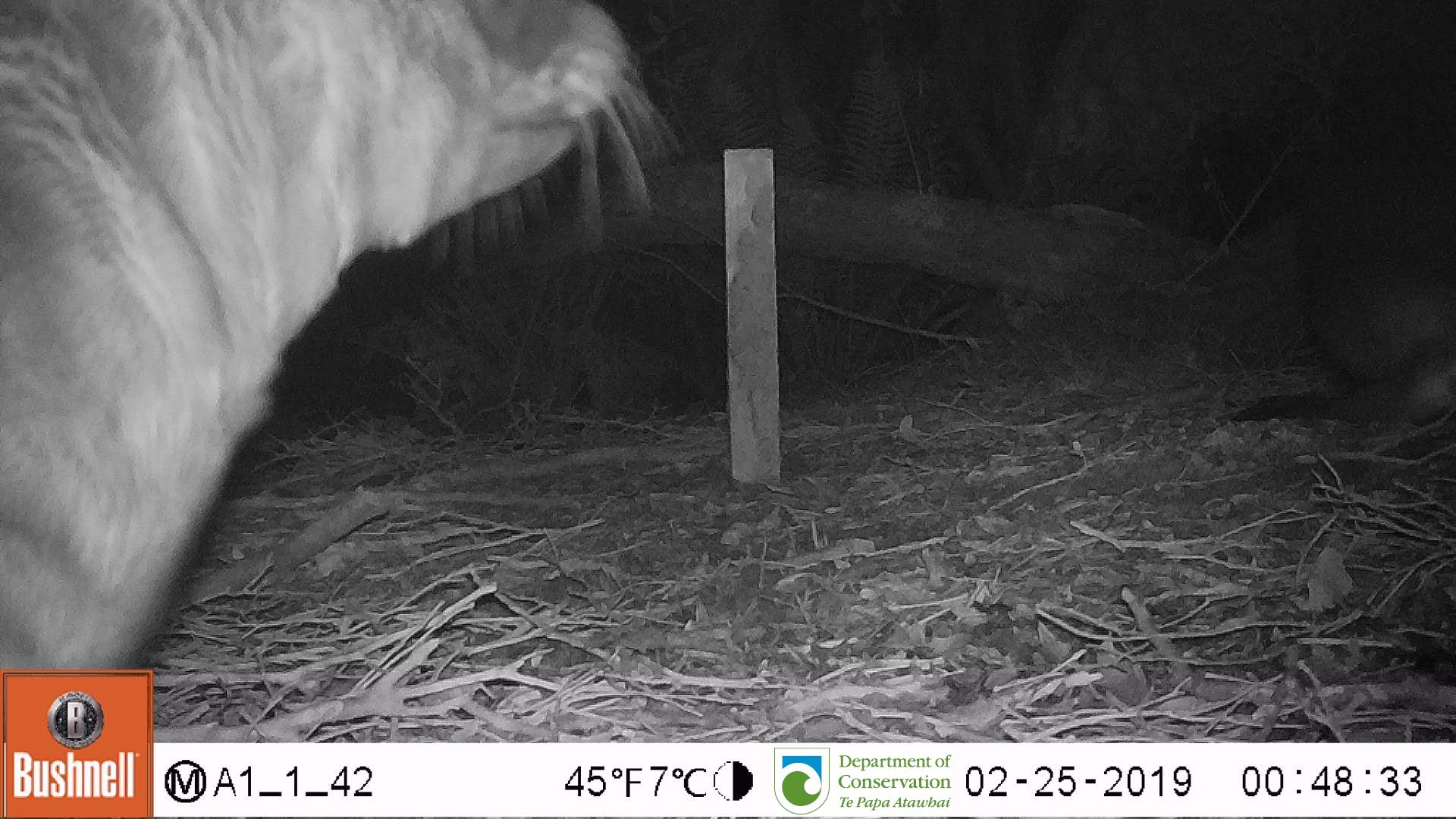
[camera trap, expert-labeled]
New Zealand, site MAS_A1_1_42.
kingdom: Animalia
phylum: Chordata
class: Mammalia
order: Carnivora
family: Otariidae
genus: Phocarctos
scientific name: Phocarctos hookeri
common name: new zealand sea lion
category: sealion